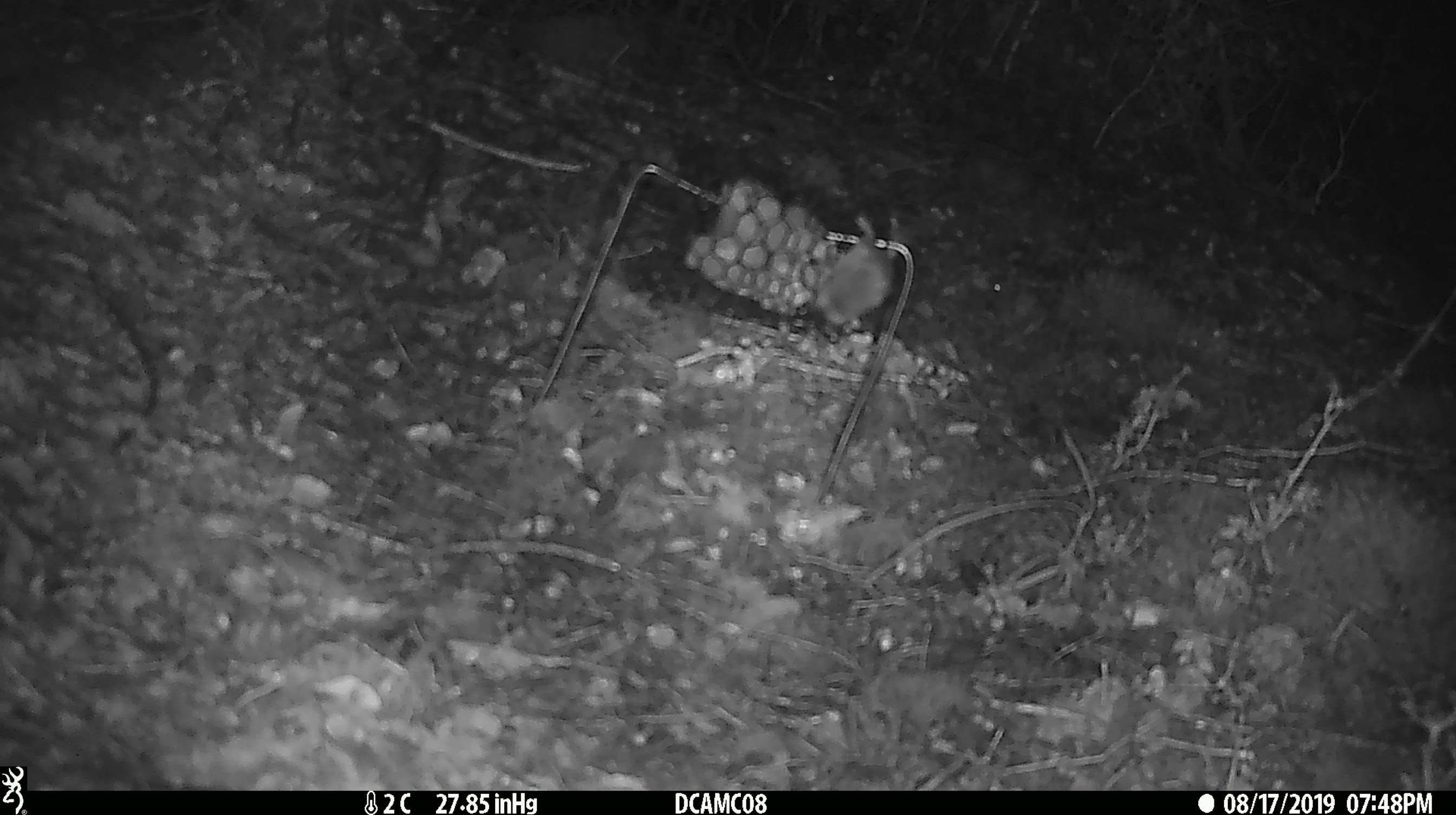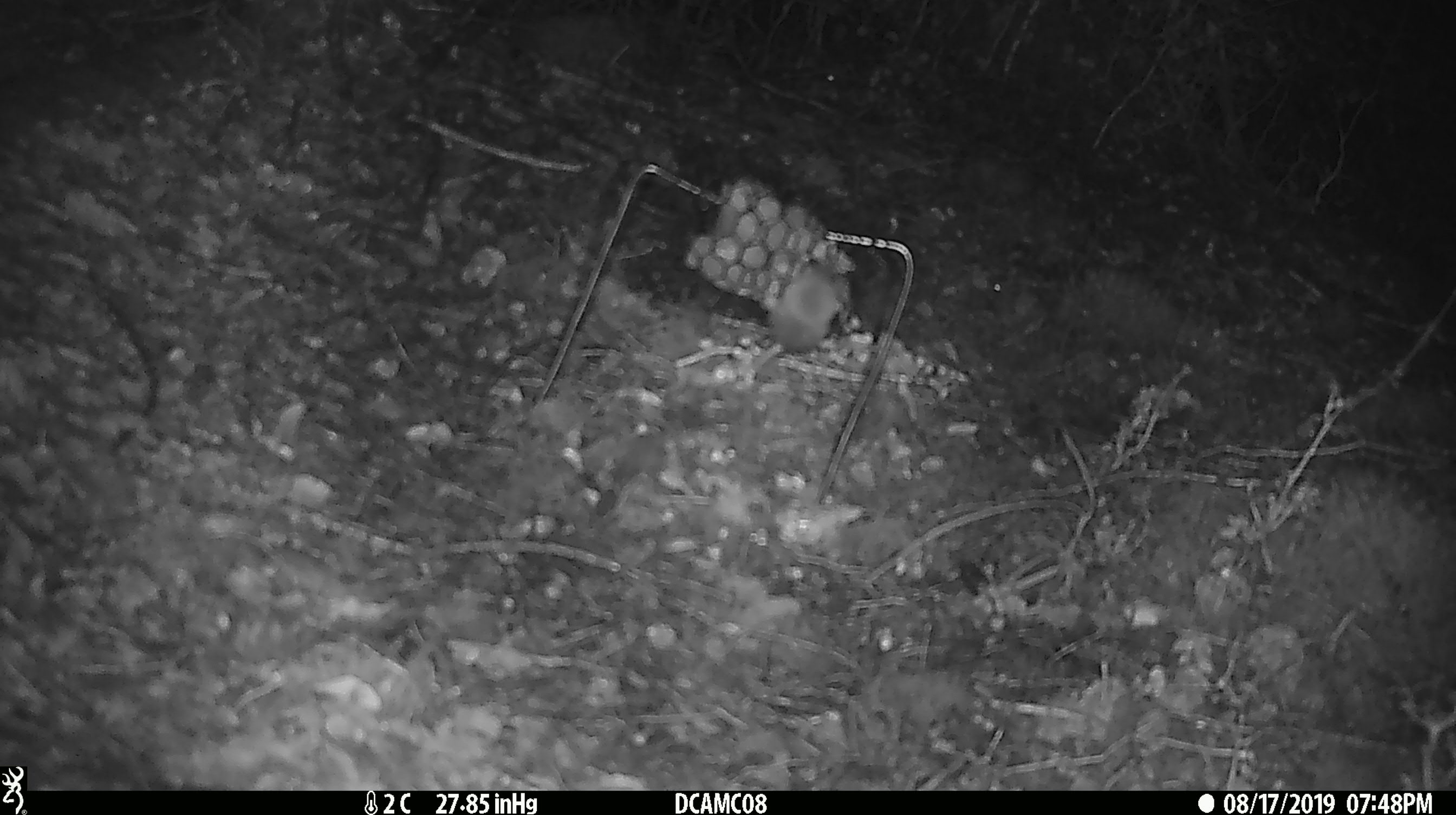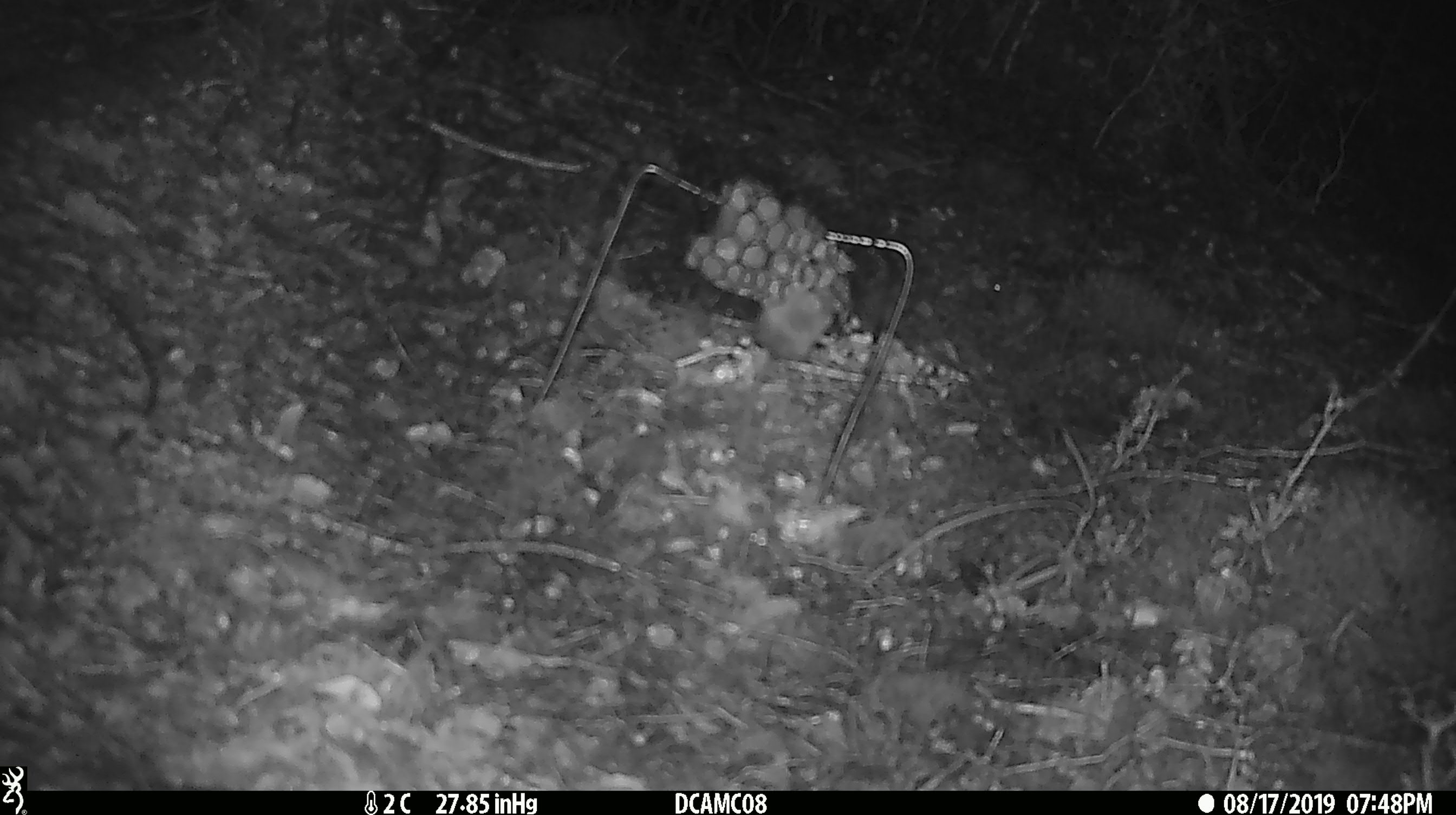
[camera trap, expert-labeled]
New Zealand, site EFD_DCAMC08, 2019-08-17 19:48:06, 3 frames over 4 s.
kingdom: Animalia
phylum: Chordata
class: Mammalia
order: Rodentia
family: Muridae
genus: Mus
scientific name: Mus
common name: mouse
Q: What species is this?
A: Mouse (Mus).